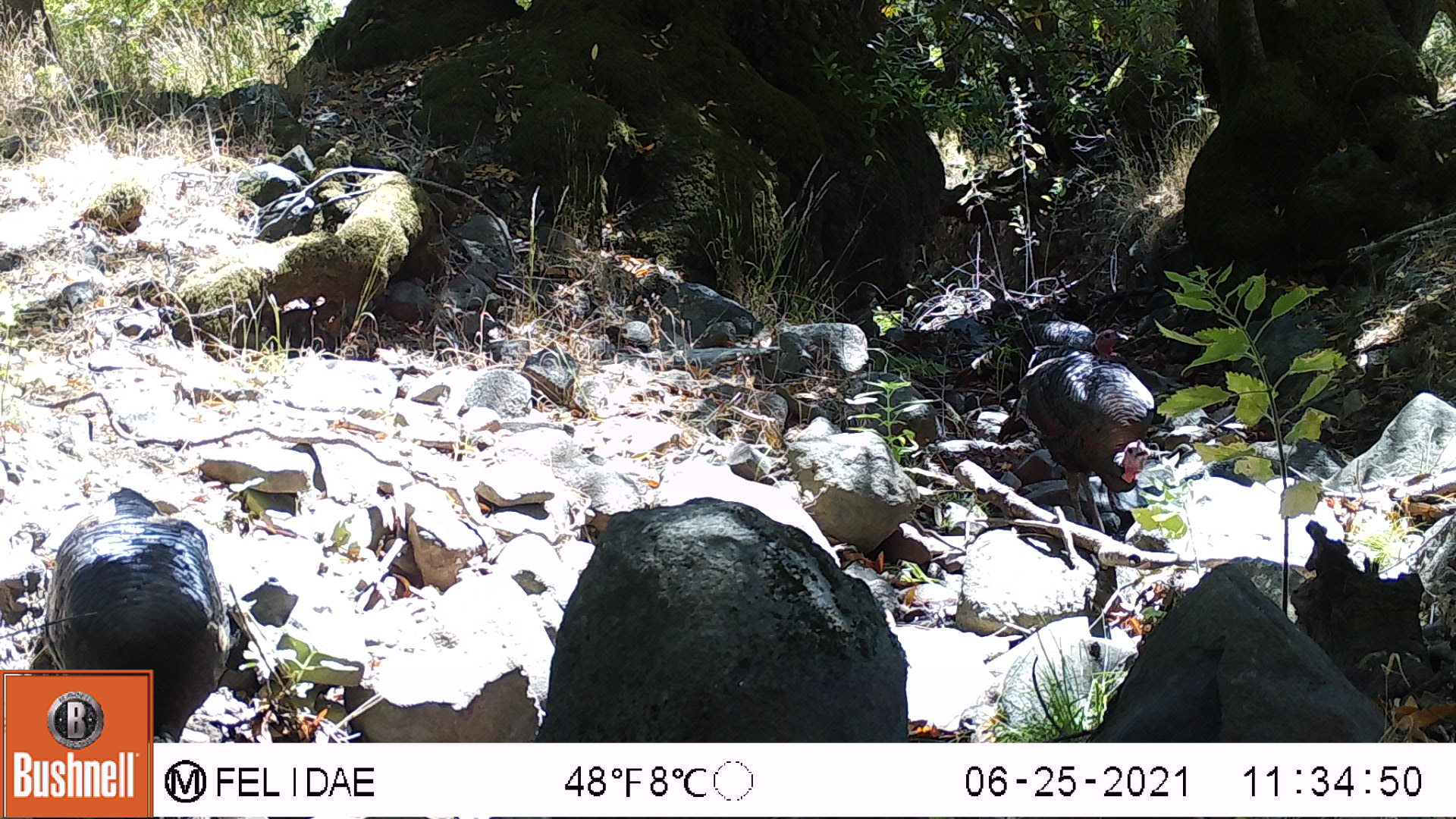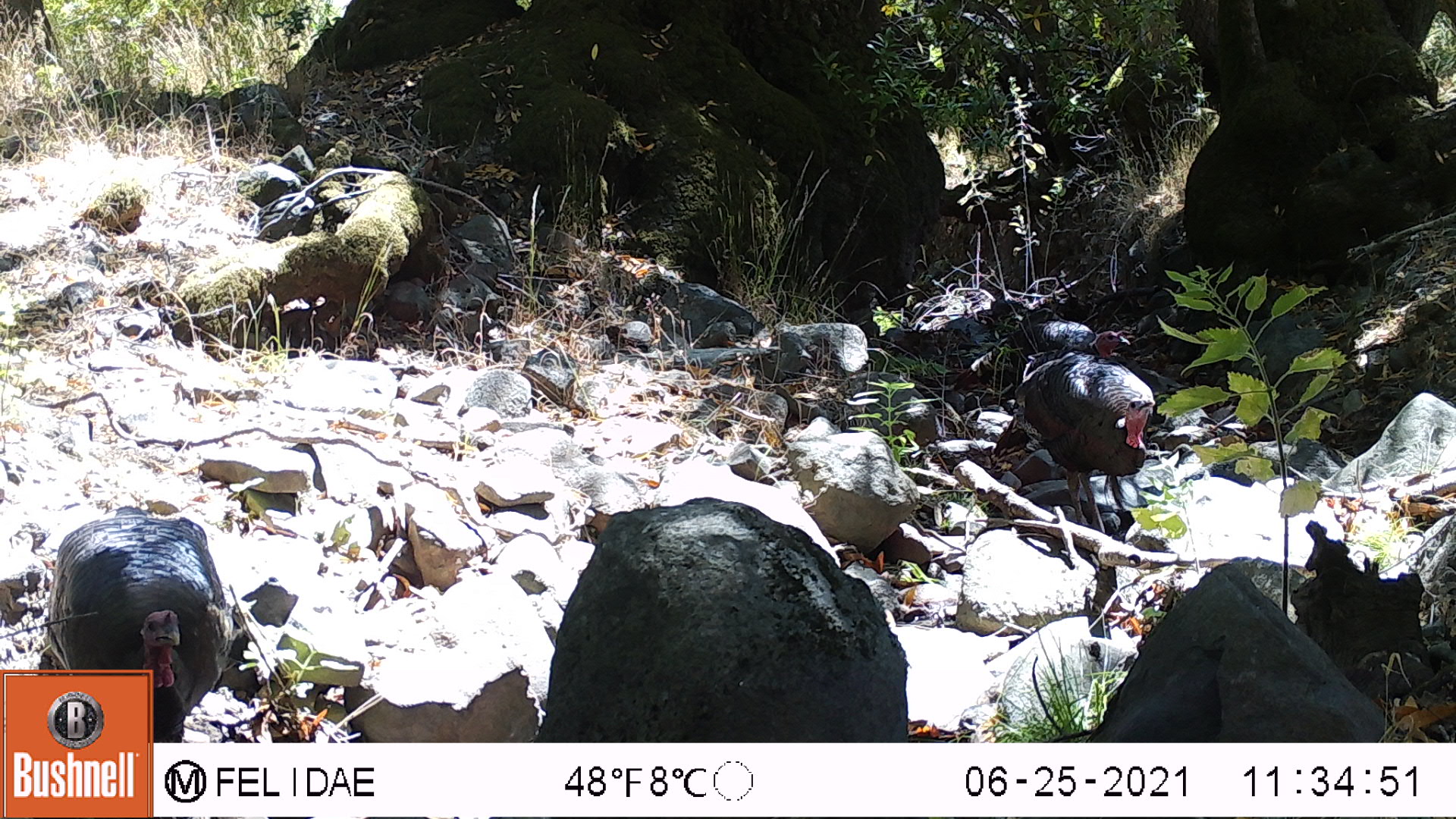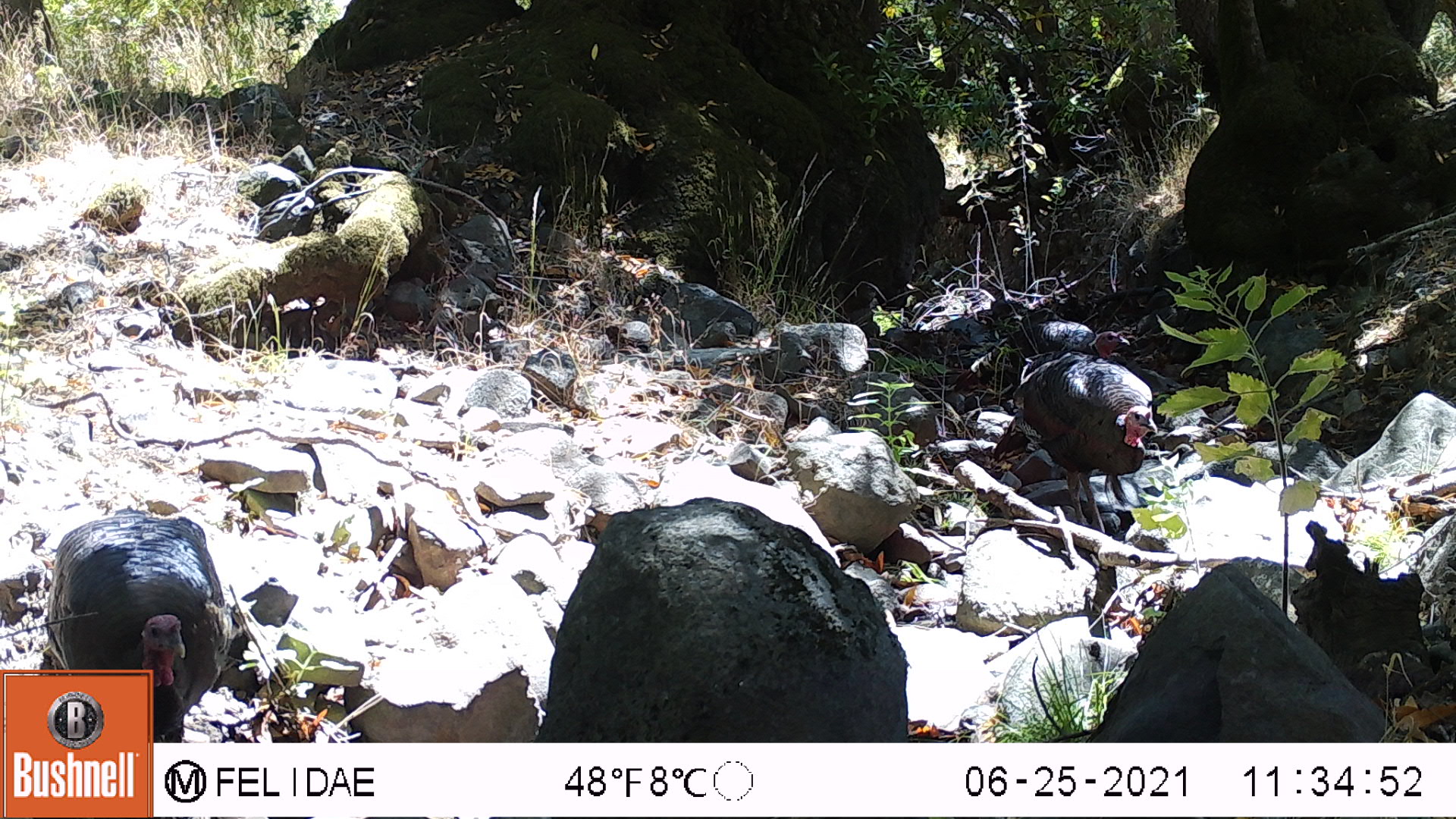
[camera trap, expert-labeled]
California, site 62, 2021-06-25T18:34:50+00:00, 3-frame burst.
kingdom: Animalia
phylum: Chordata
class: Aves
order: Galliformes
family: Phasianidae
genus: Meleagris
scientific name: Meleagris gallopavo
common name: turkey